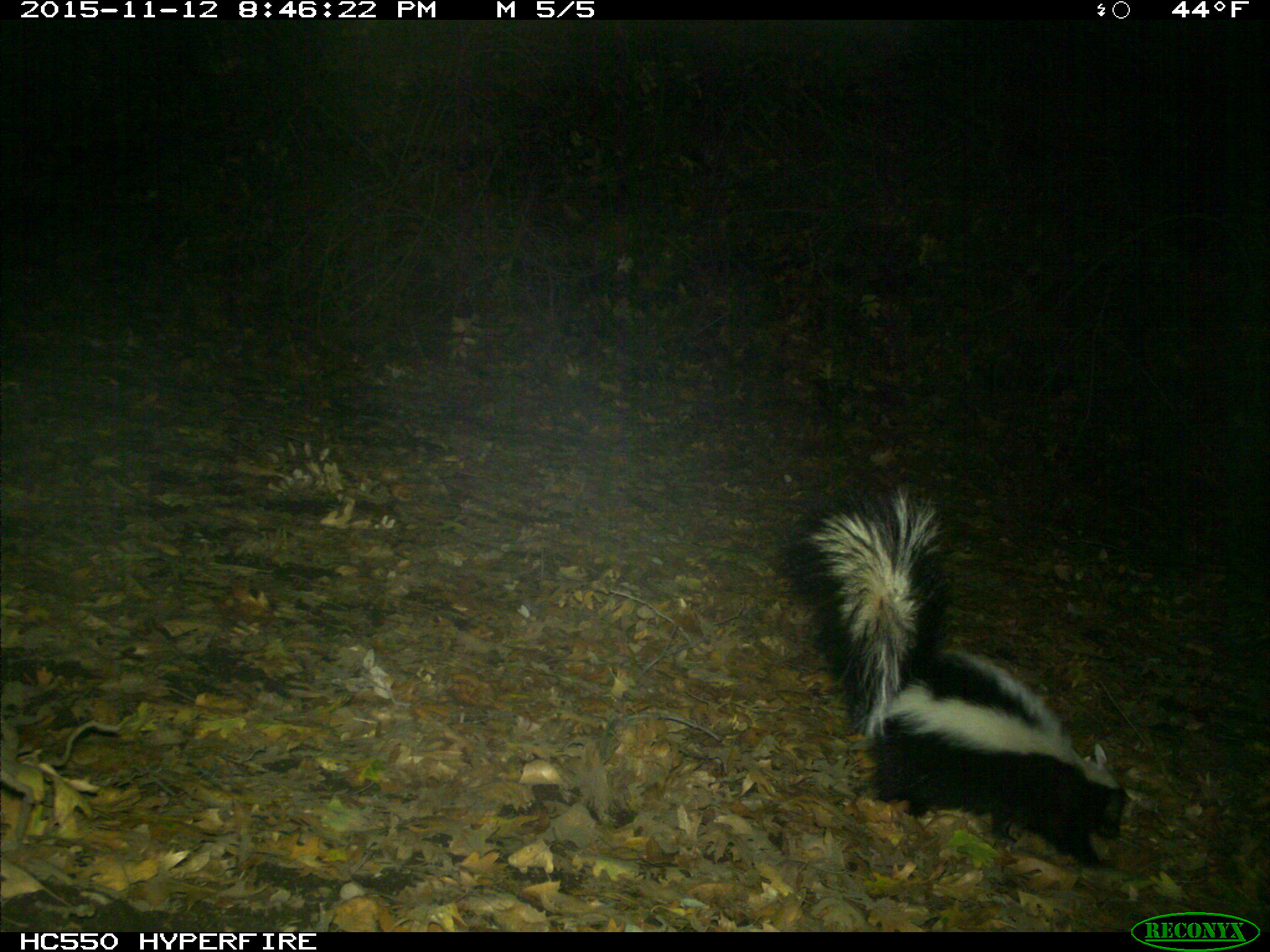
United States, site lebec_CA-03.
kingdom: Animalia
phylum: Chordata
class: Mammalia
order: Carnivora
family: Mephitidae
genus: Mephitis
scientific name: Mephitis mephitis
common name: striped skunk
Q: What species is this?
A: Mephitis mephitis (striped skunk).